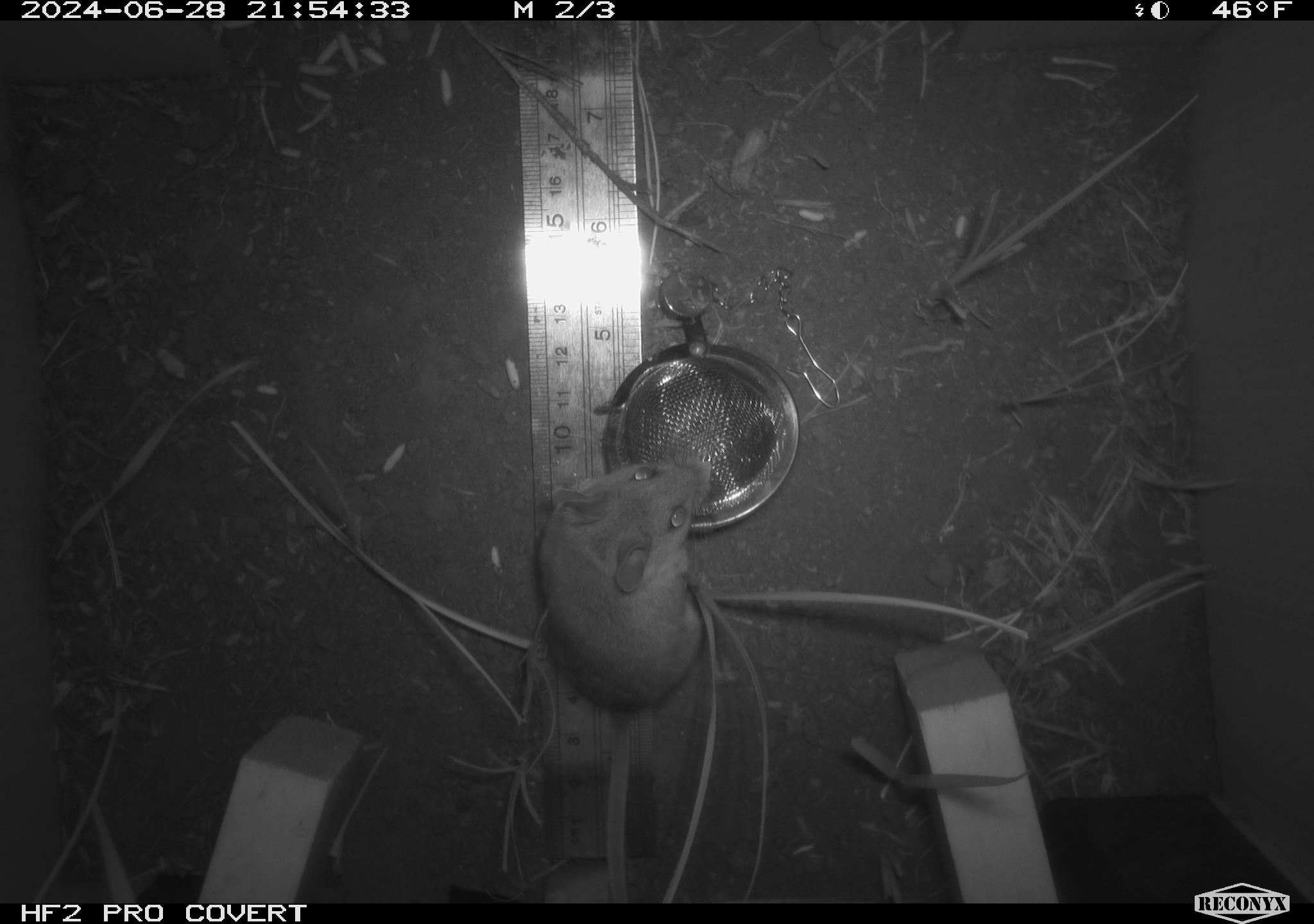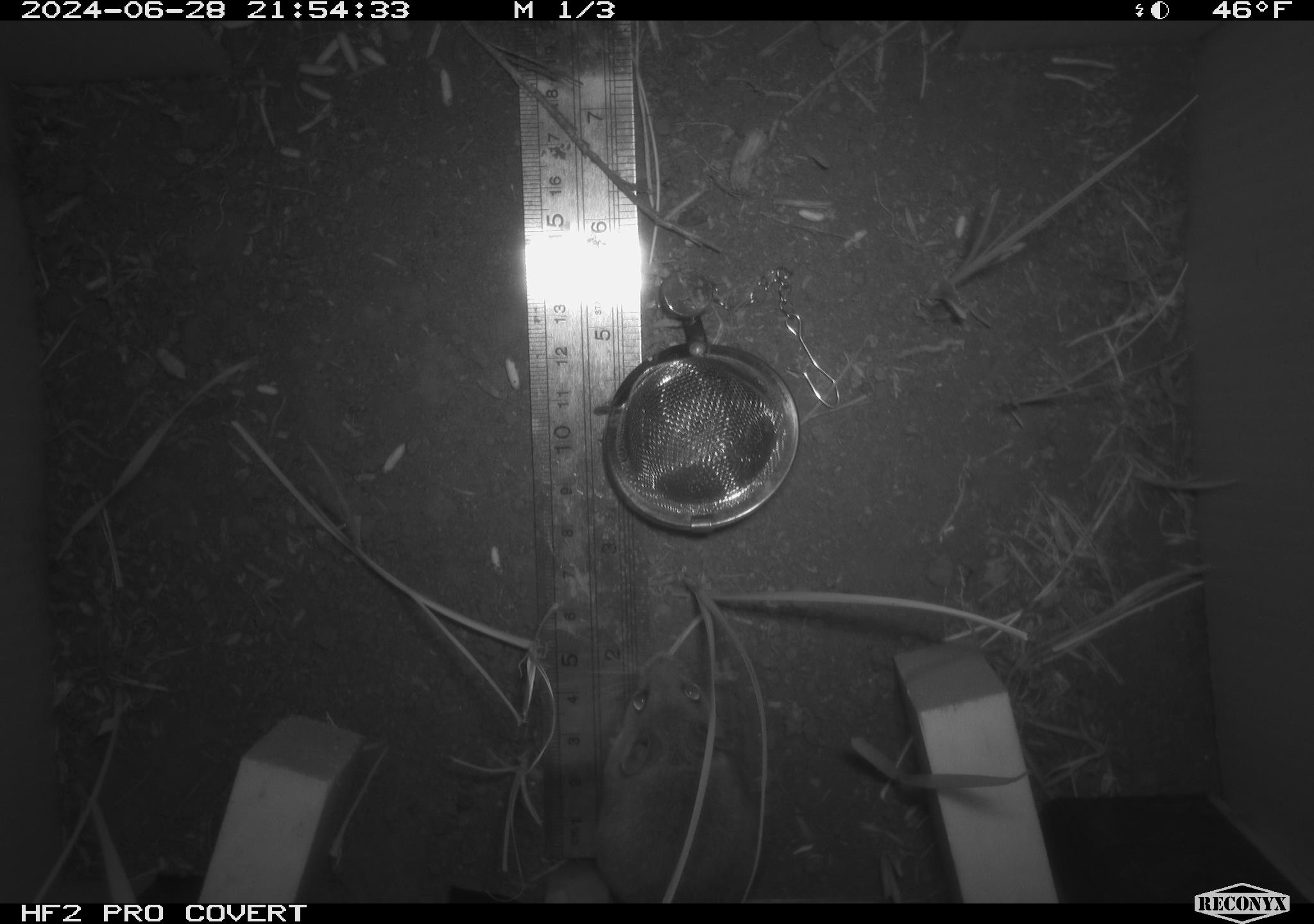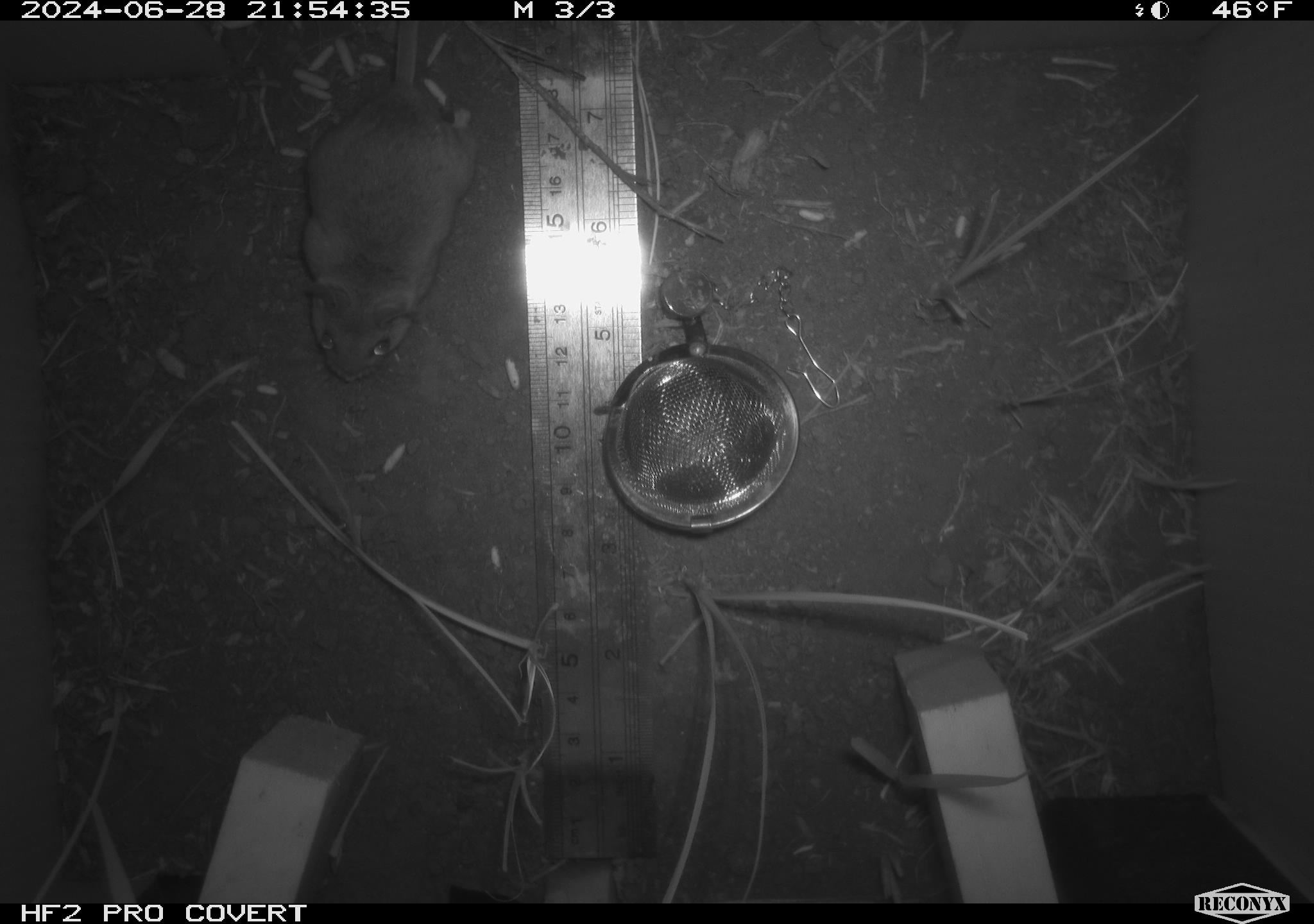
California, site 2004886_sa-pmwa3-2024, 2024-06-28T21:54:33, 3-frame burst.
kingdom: Animalia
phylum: Chordata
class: Mammalia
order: Rodentia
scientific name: Rodentia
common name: mouse species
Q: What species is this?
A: Mouse species (Rodentia).